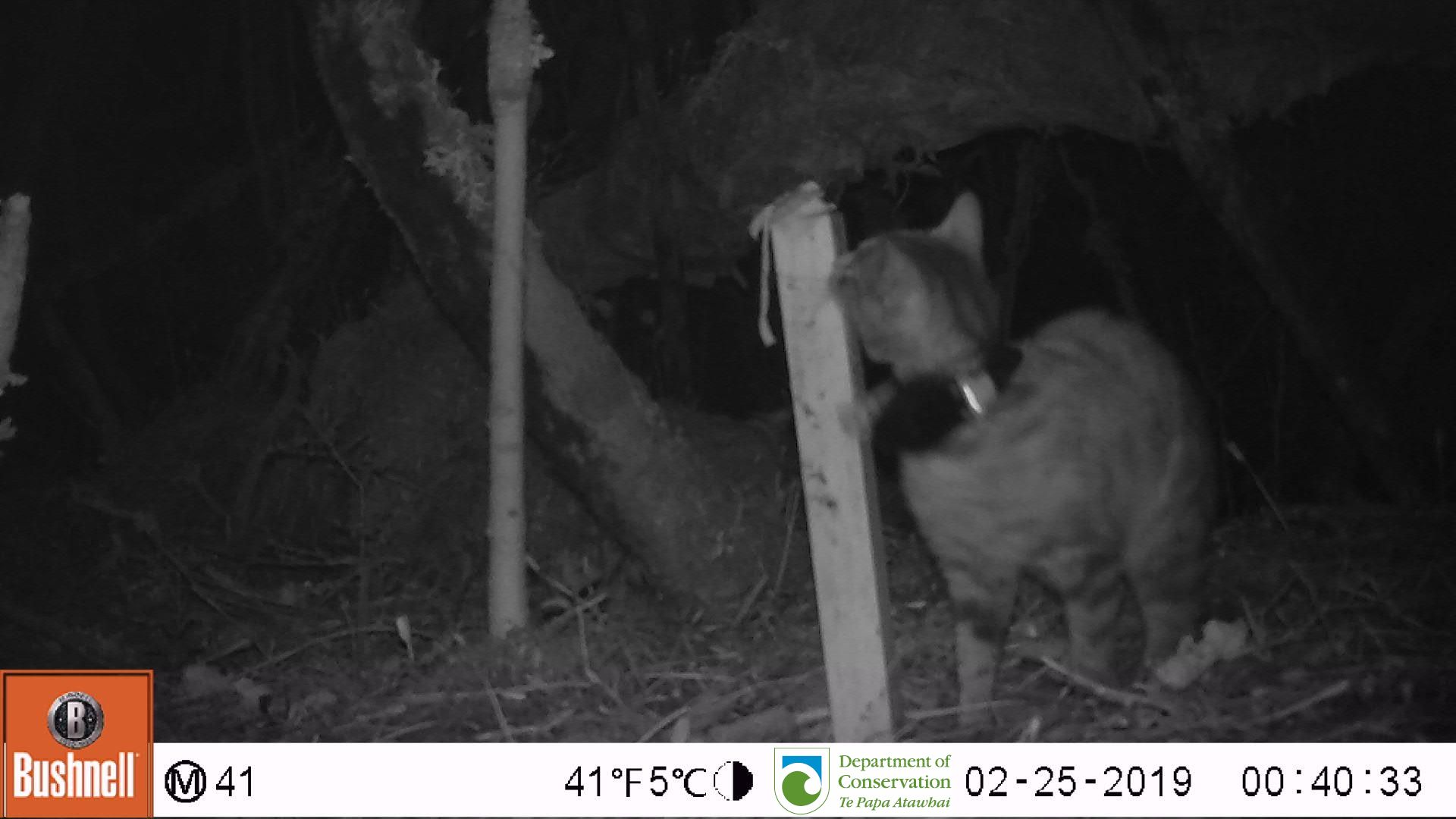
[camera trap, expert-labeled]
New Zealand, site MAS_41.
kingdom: Animalia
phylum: Chordata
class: Mammalia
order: Carnivora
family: Felidae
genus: Felis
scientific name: Felis catus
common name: domestic cat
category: cat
Cat (domestic cat) (Felis catus).